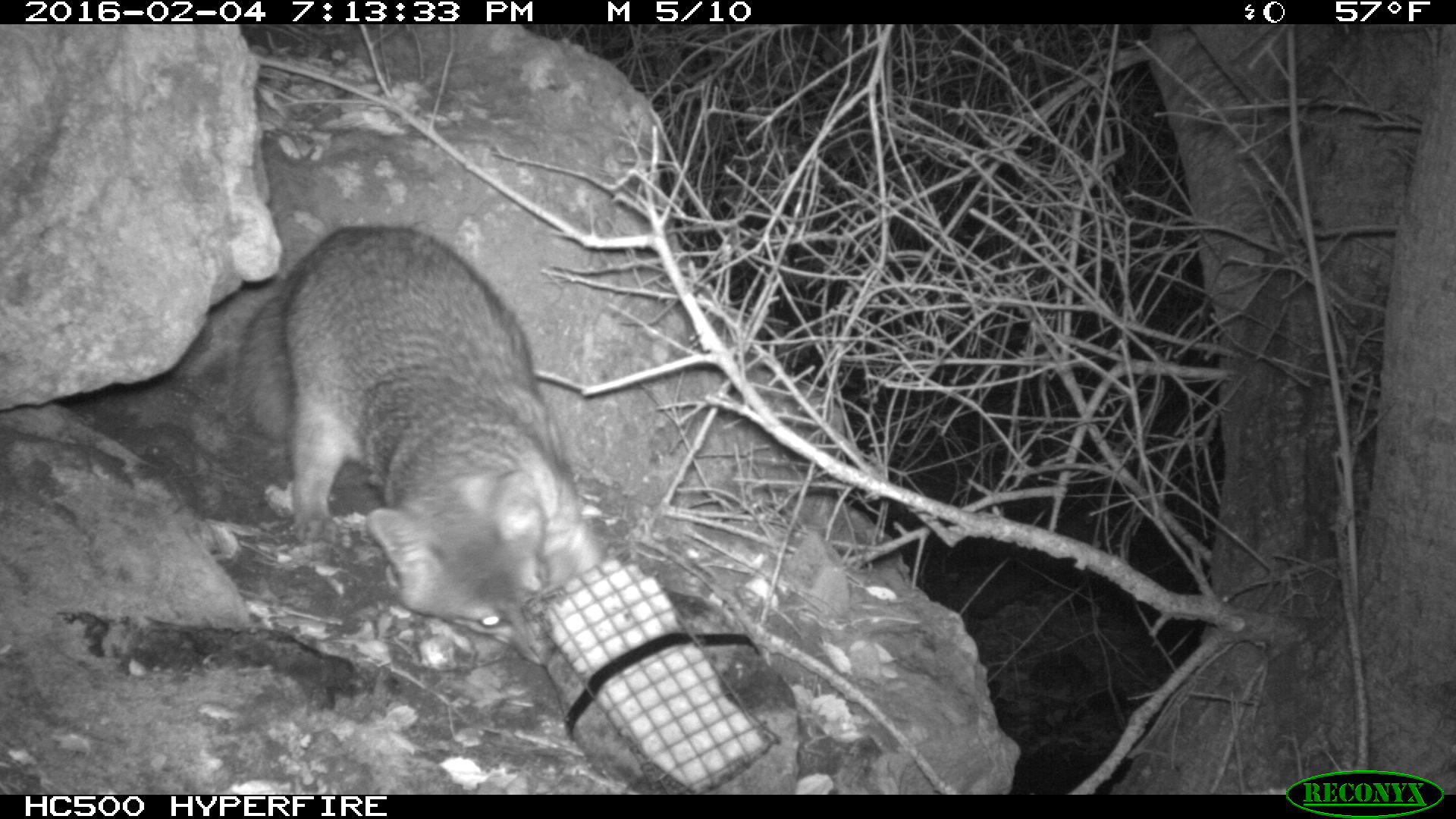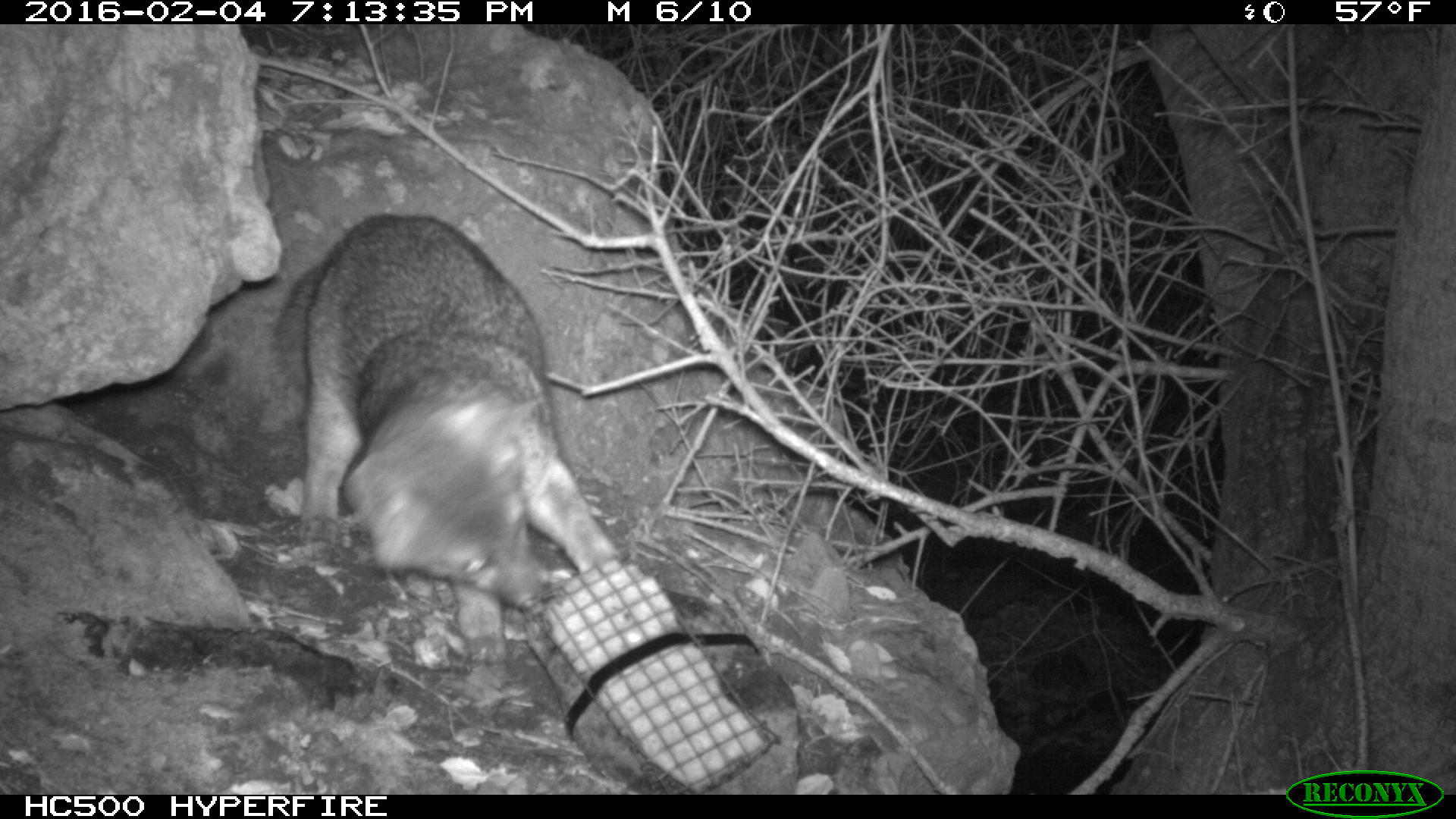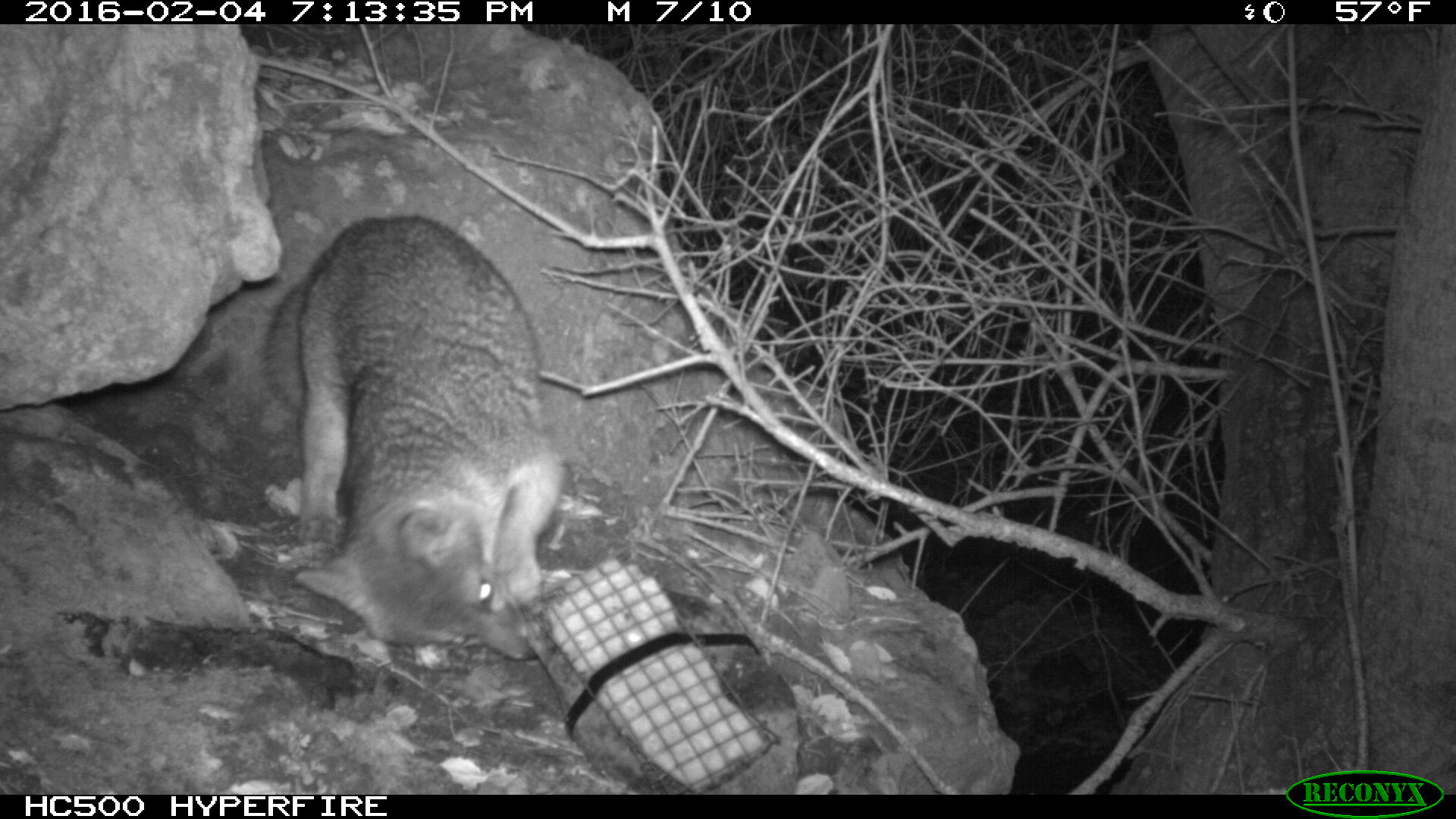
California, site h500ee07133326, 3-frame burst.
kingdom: Animalia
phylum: Chordata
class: Mammalia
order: Carnivora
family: Canidae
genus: Urocyon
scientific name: Urocyon littoralis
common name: island fox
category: fox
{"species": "fox (island fox) (Urocyon littoralis)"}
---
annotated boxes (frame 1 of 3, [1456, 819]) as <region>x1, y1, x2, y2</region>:
fox: <region>235, 220, 603, 668</region>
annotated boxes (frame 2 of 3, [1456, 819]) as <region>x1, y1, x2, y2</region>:
fox: <region>271, 212, 621, 661</region>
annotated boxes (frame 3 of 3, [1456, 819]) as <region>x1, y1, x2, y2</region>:
fox: <region>261, 212, 566, 663</region>